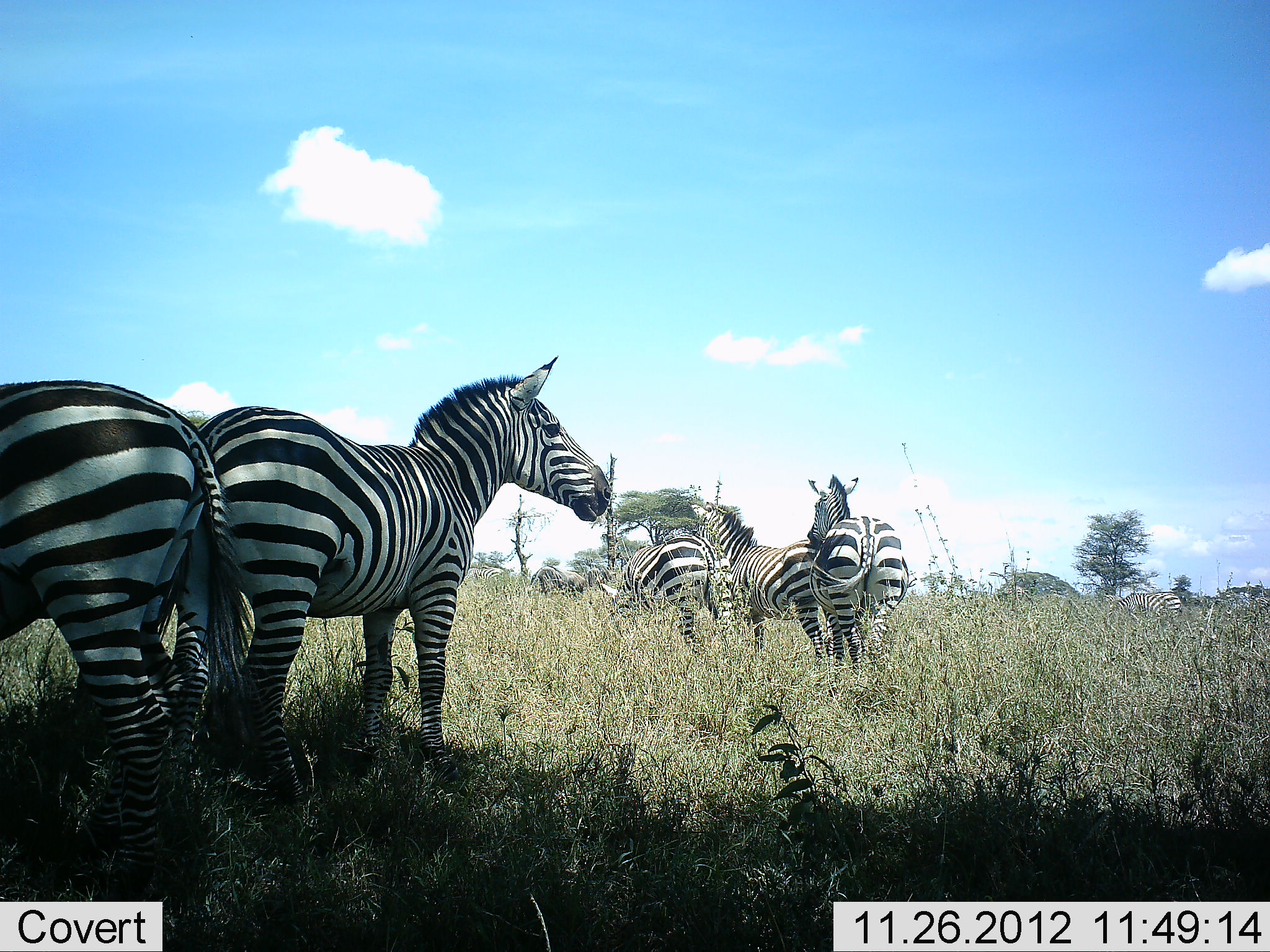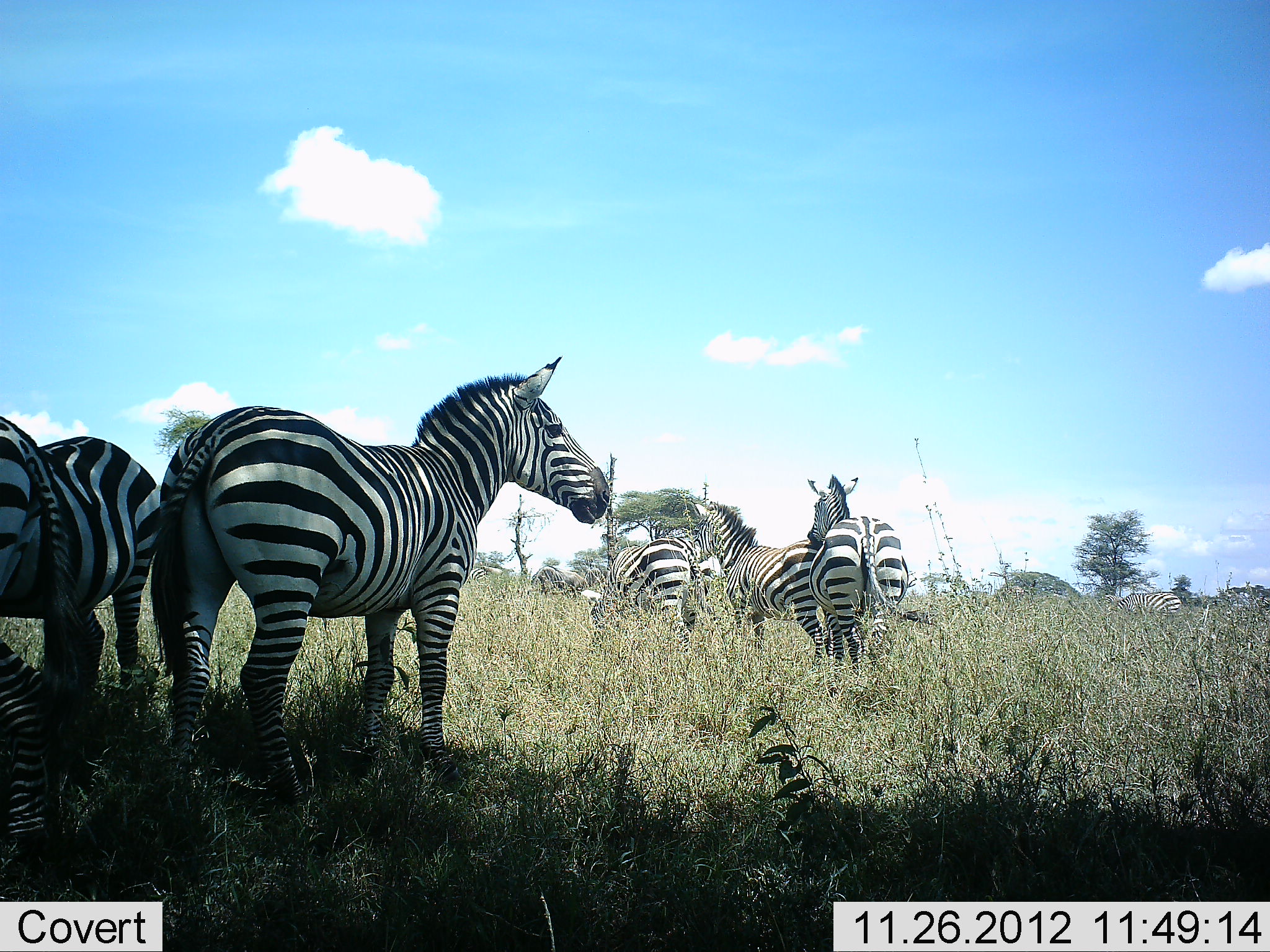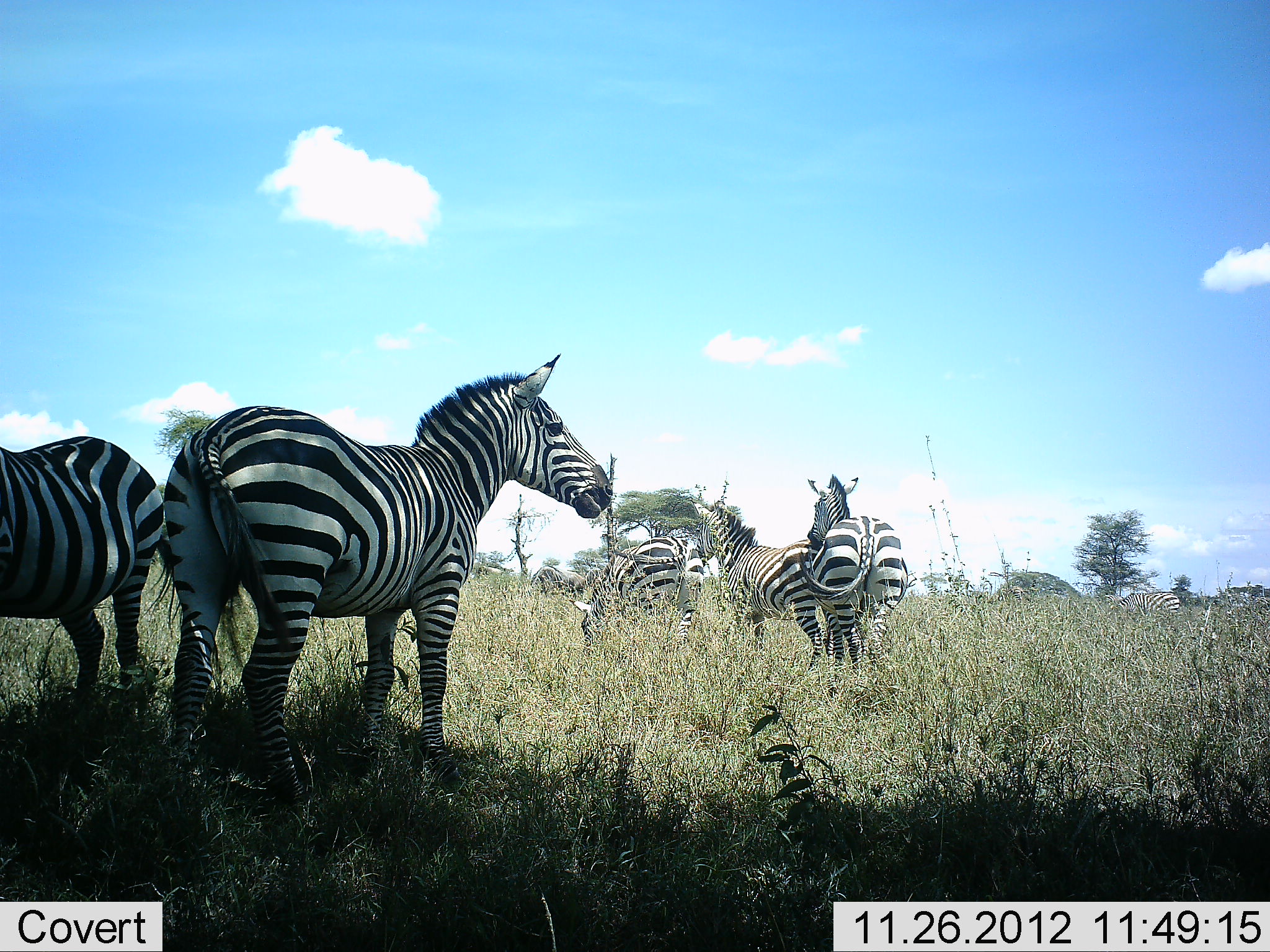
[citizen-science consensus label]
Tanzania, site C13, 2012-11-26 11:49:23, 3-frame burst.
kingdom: Animalia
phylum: Chordata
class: Mammalia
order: Perissodactyla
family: Equidae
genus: Equus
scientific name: Equus quagga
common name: plains zebra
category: zebra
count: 7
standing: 100%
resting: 0%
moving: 30%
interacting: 0%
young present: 0%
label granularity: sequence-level